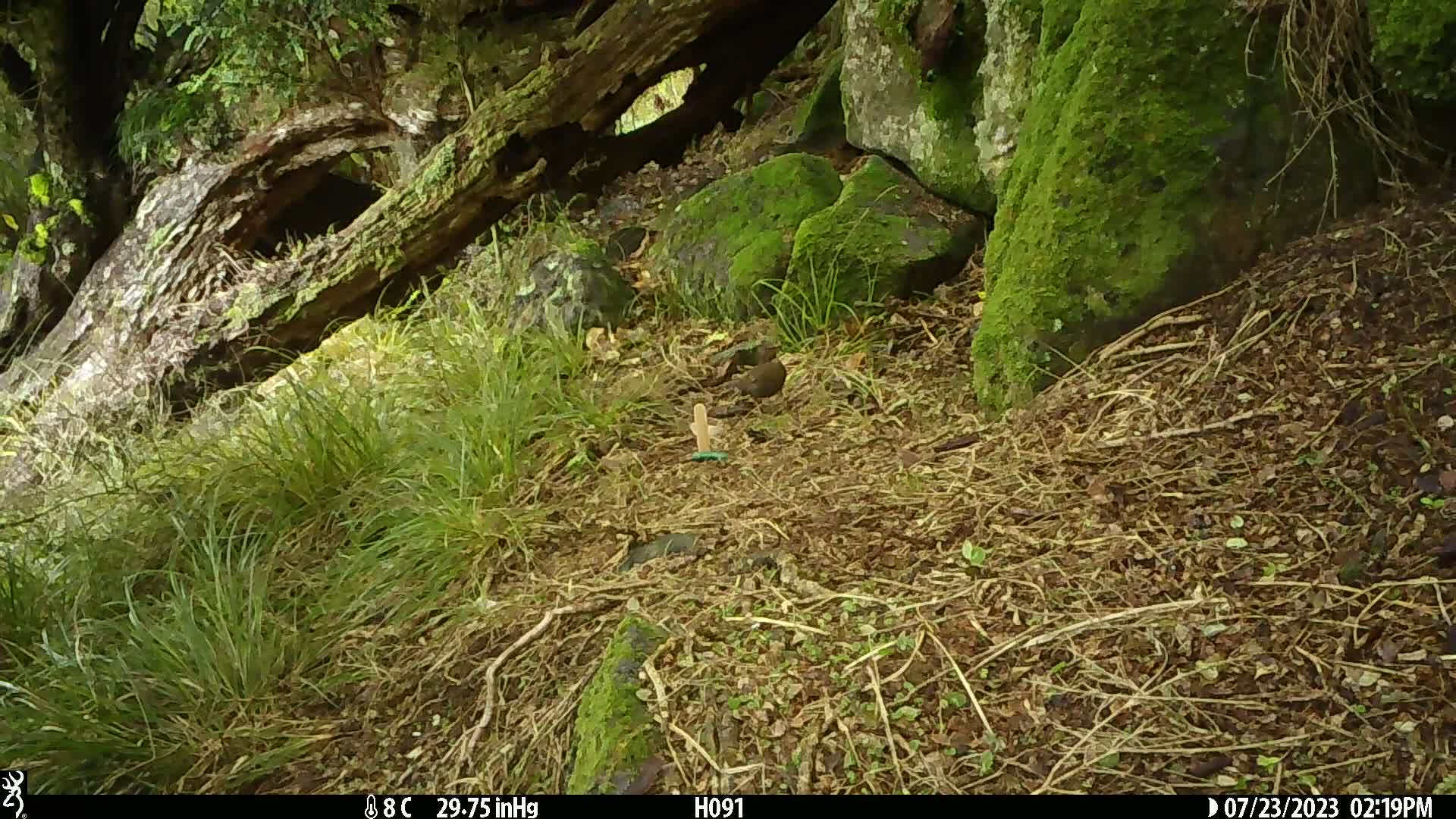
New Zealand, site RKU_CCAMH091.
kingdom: Animalia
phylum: Chordata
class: Aves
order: Passeriformes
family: Turdidae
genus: Turdus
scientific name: Turdus merula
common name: eurasian blackbird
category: blackbird